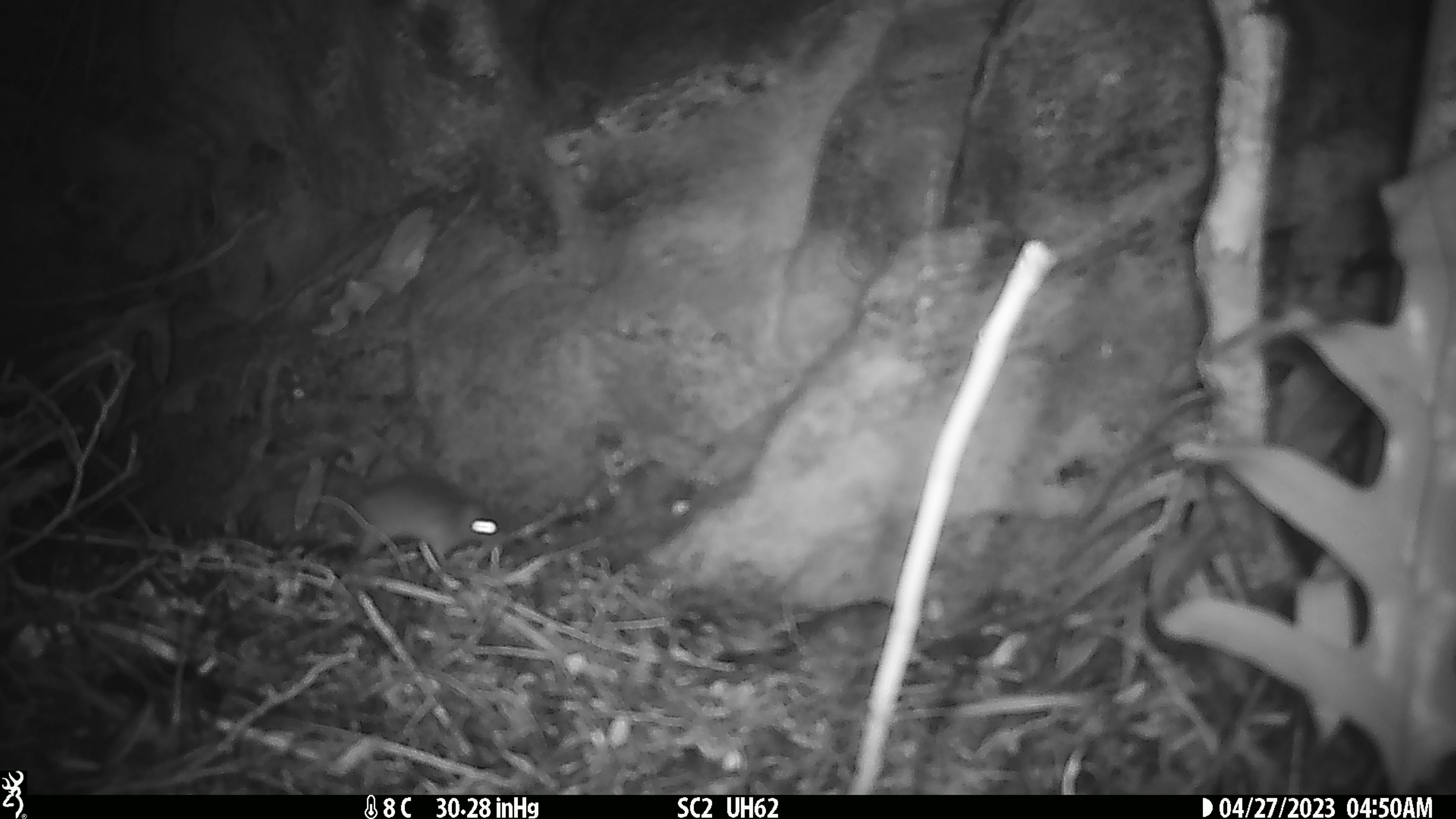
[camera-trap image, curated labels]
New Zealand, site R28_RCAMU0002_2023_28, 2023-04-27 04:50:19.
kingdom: Animalia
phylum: Chordata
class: Mammalia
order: Rodentia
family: Muridae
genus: Mus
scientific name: Mus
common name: mouse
Mouse (Mus).